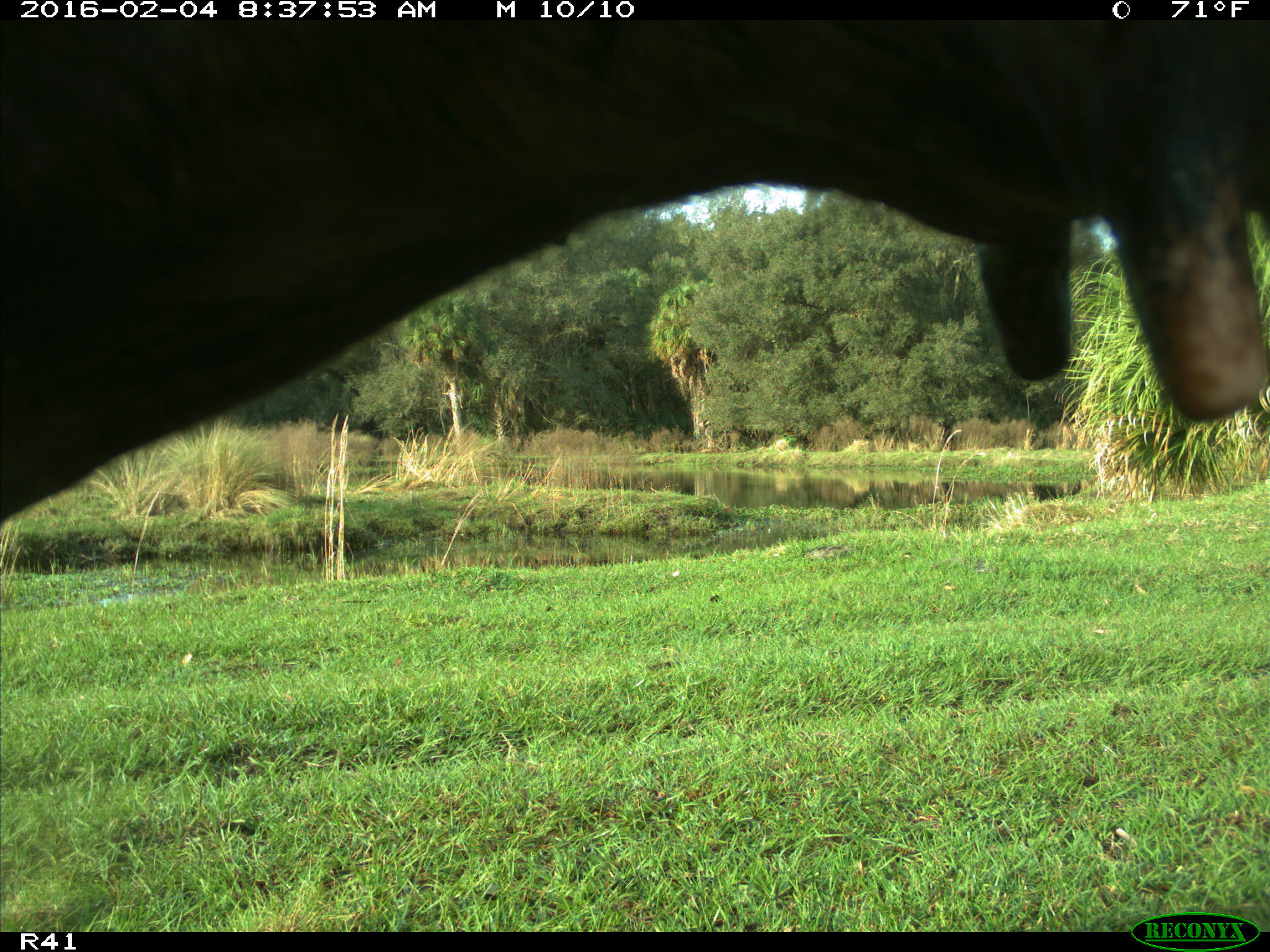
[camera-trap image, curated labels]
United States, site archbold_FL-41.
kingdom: Animalia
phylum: Chordata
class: Mammalia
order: Artiodactyla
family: Bovidae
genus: Bos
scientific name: Bos taurus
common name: domestic cow